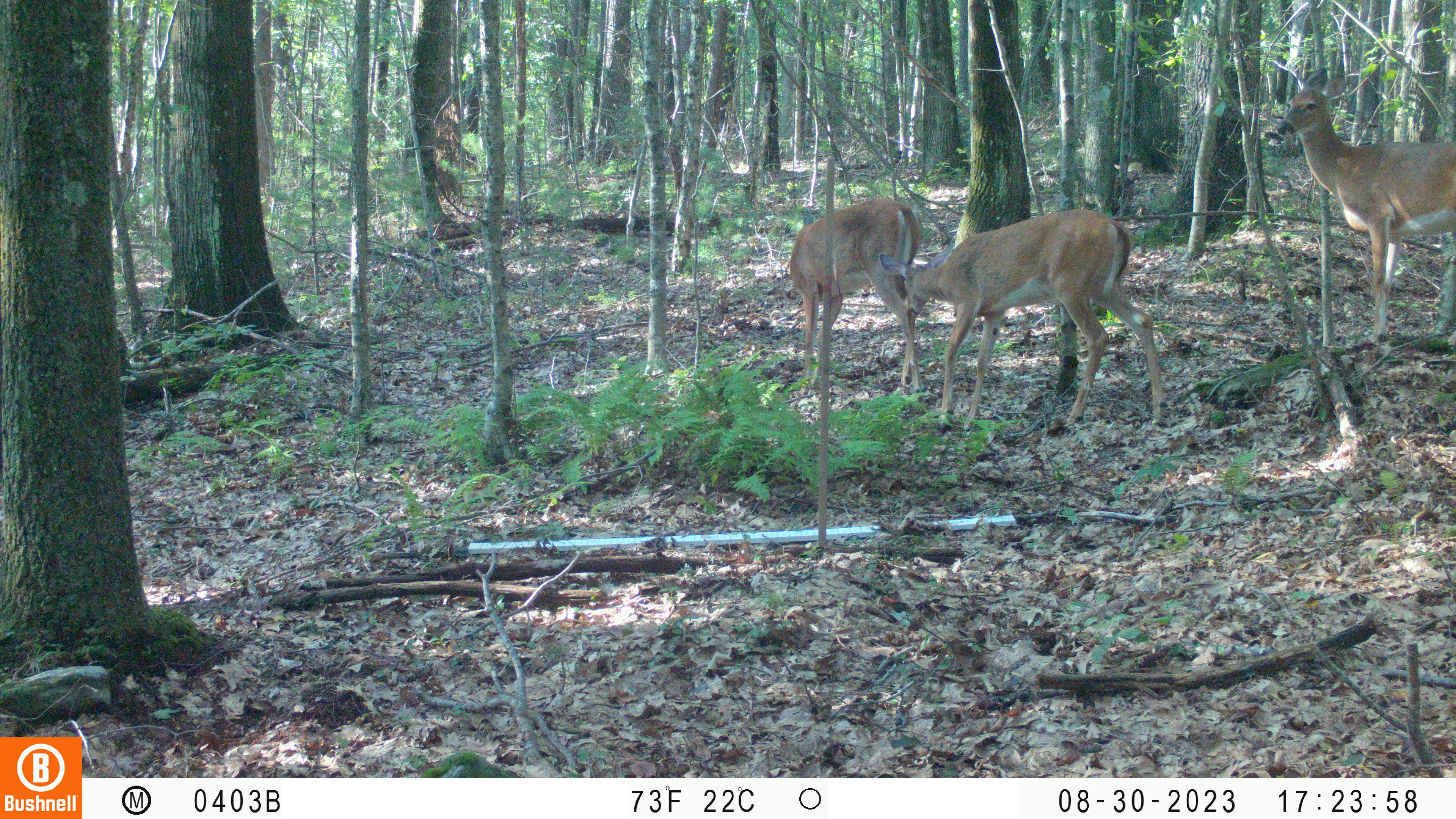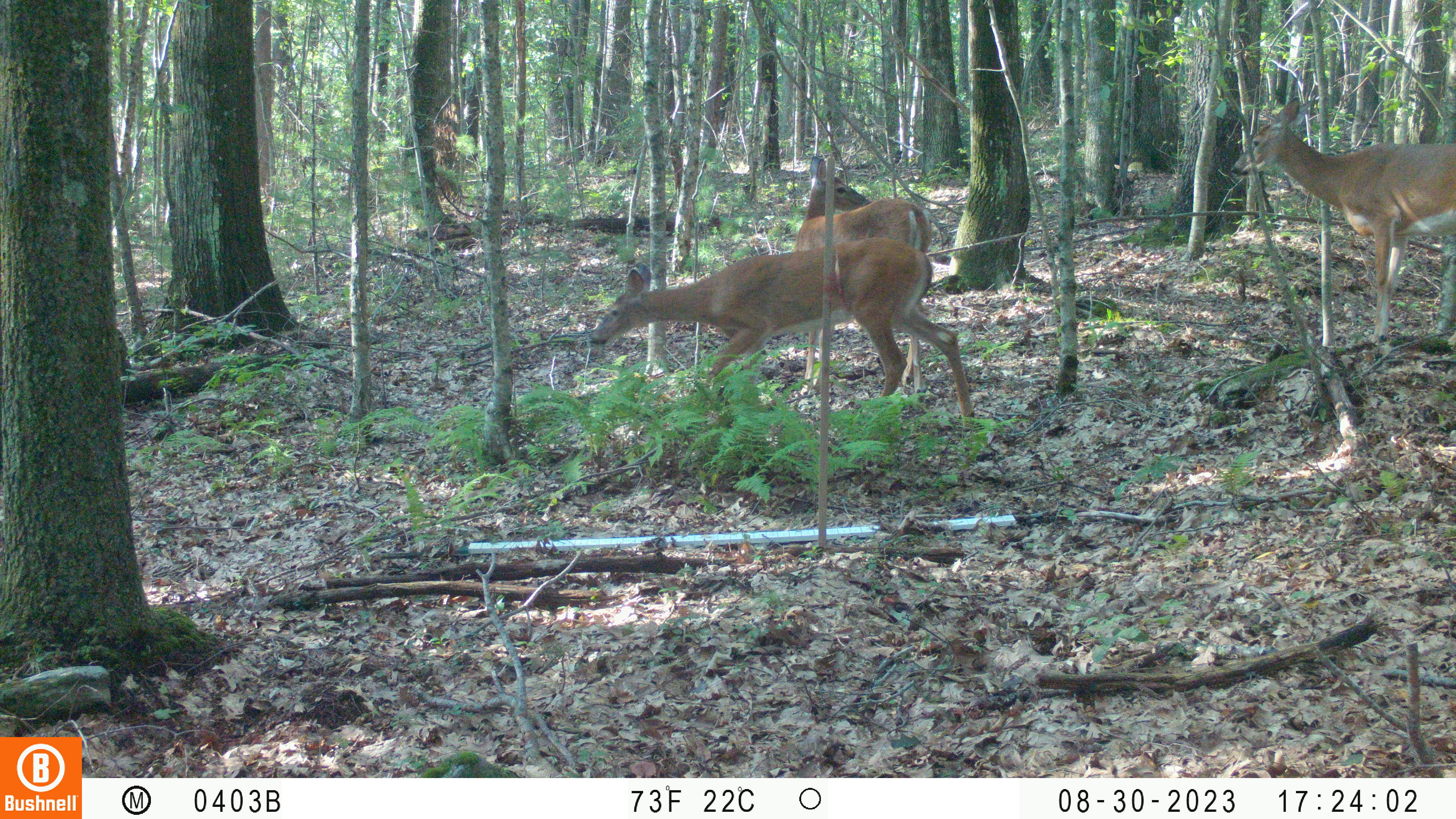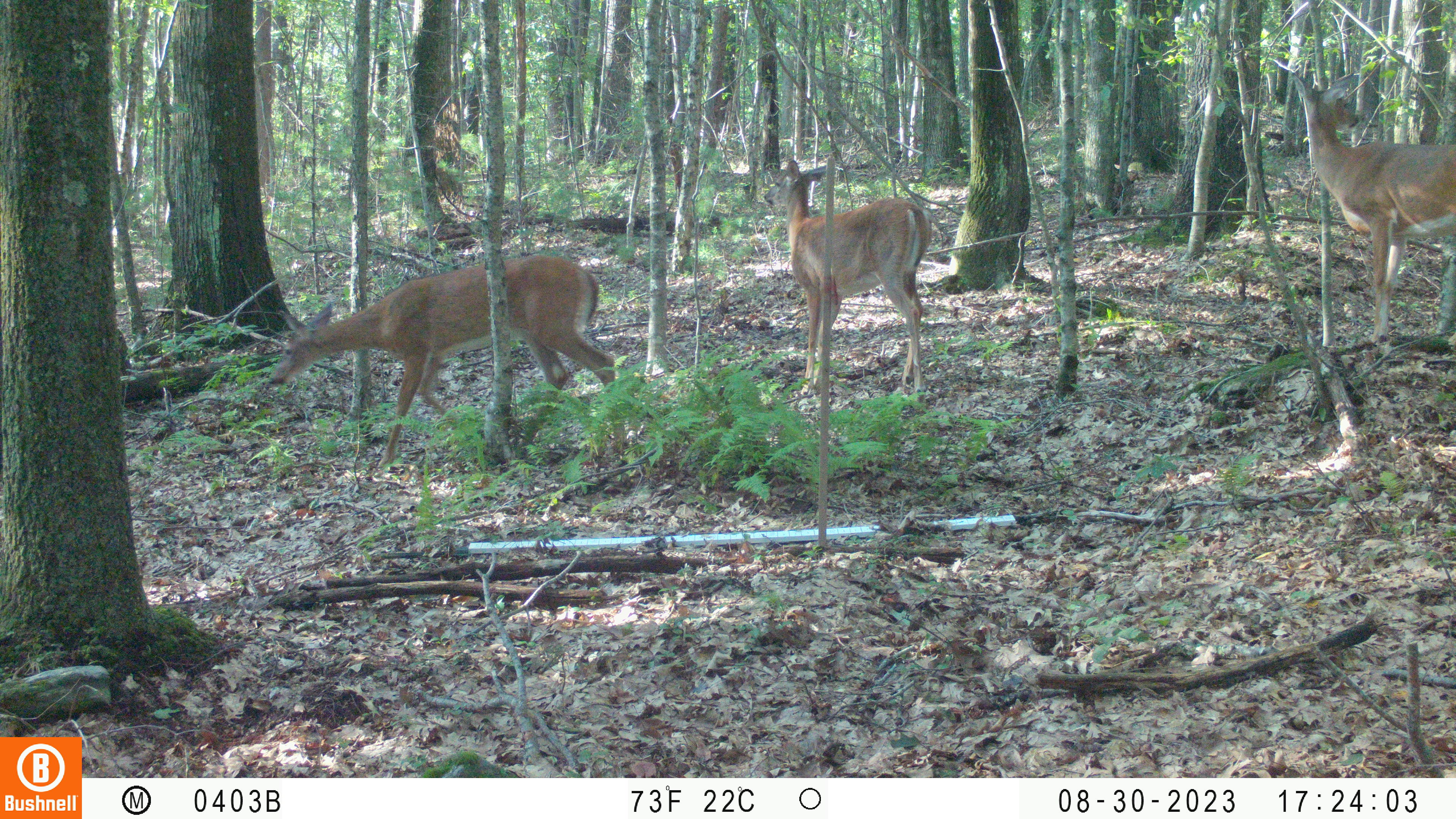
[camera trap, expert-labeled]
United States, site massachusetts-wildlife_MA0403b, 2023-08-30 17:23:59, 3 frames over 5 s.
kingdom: Animalia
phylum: Chordata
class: Mammalia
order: Artiodactyla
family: Cervidae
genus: Odocoileus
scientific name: Odocoileus virginianus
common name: white-tailed deer